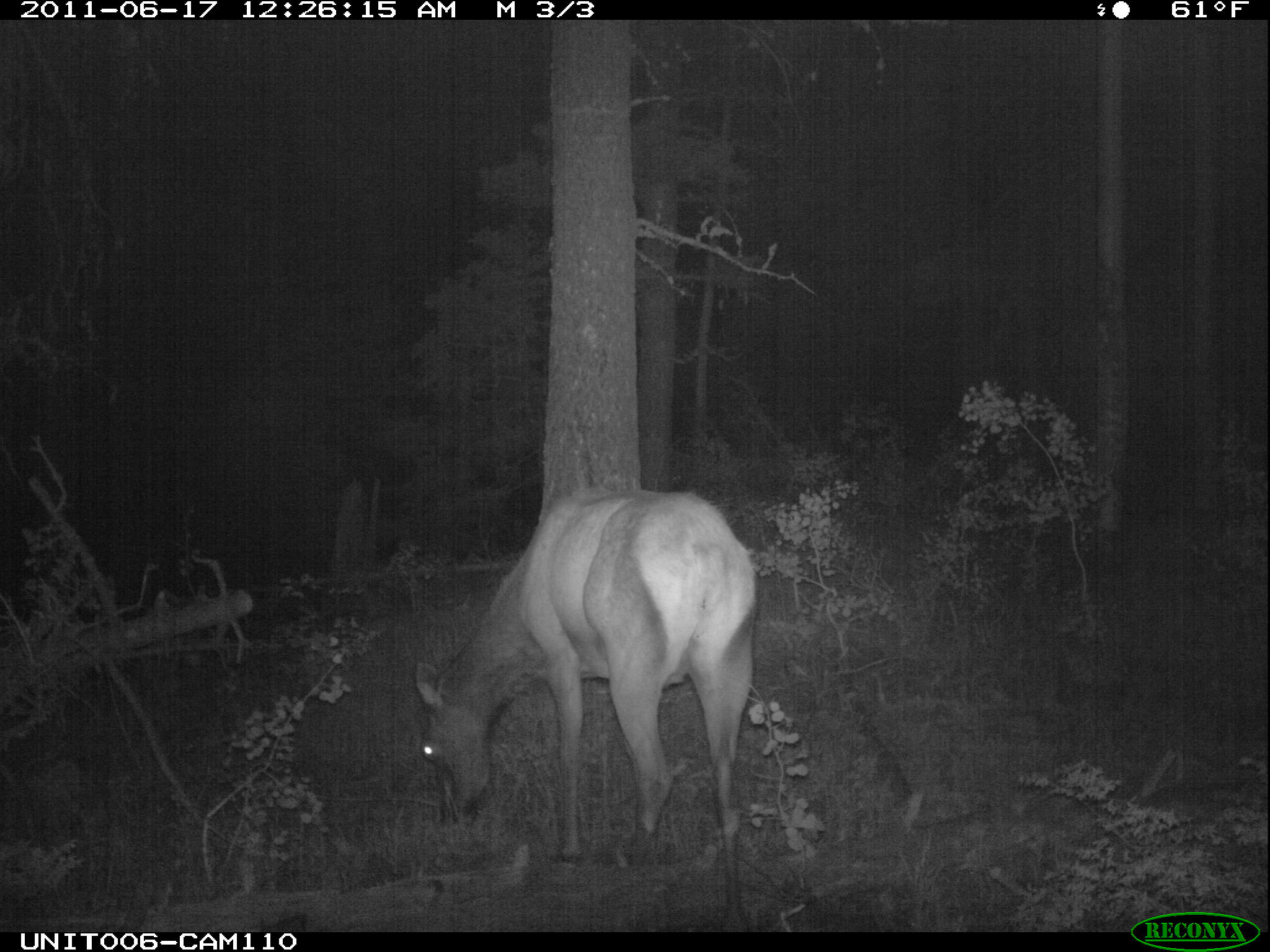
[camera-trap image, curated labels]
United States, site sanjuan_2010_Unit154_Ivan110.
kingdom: Animalia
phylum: Chordata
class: Mammalia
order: Artiodactyla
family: Cervidae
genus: Cervus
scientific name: Cervus elaphus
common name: red deer